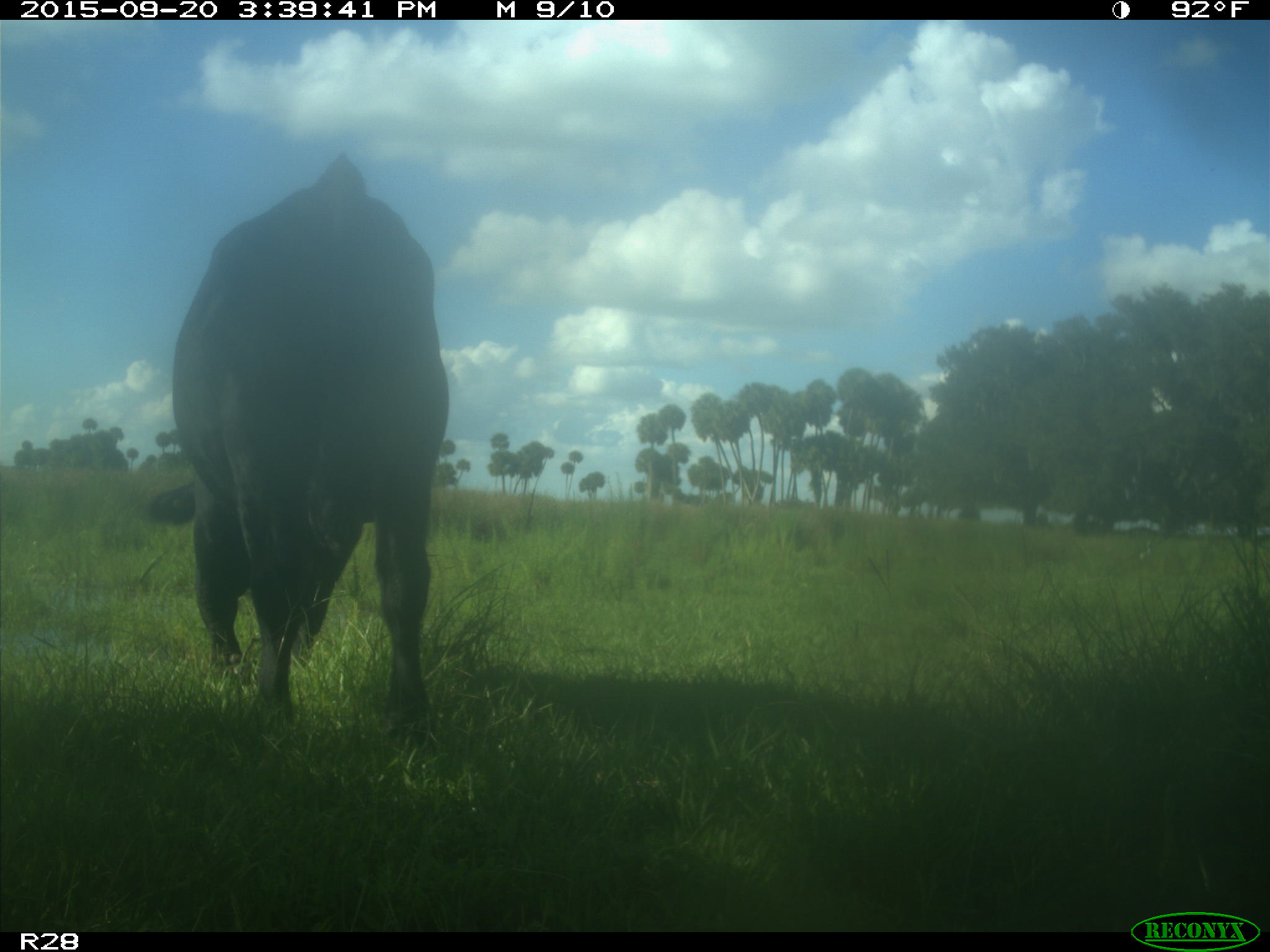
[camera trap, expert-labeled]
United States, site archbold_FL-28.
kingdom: Animalia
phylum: Chordata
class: Mammalia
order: Artiodactyla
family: Bovidae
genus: Bos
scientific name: Bos taurus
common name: domestic cow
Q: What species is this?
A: Bos taurus (domestic cow).